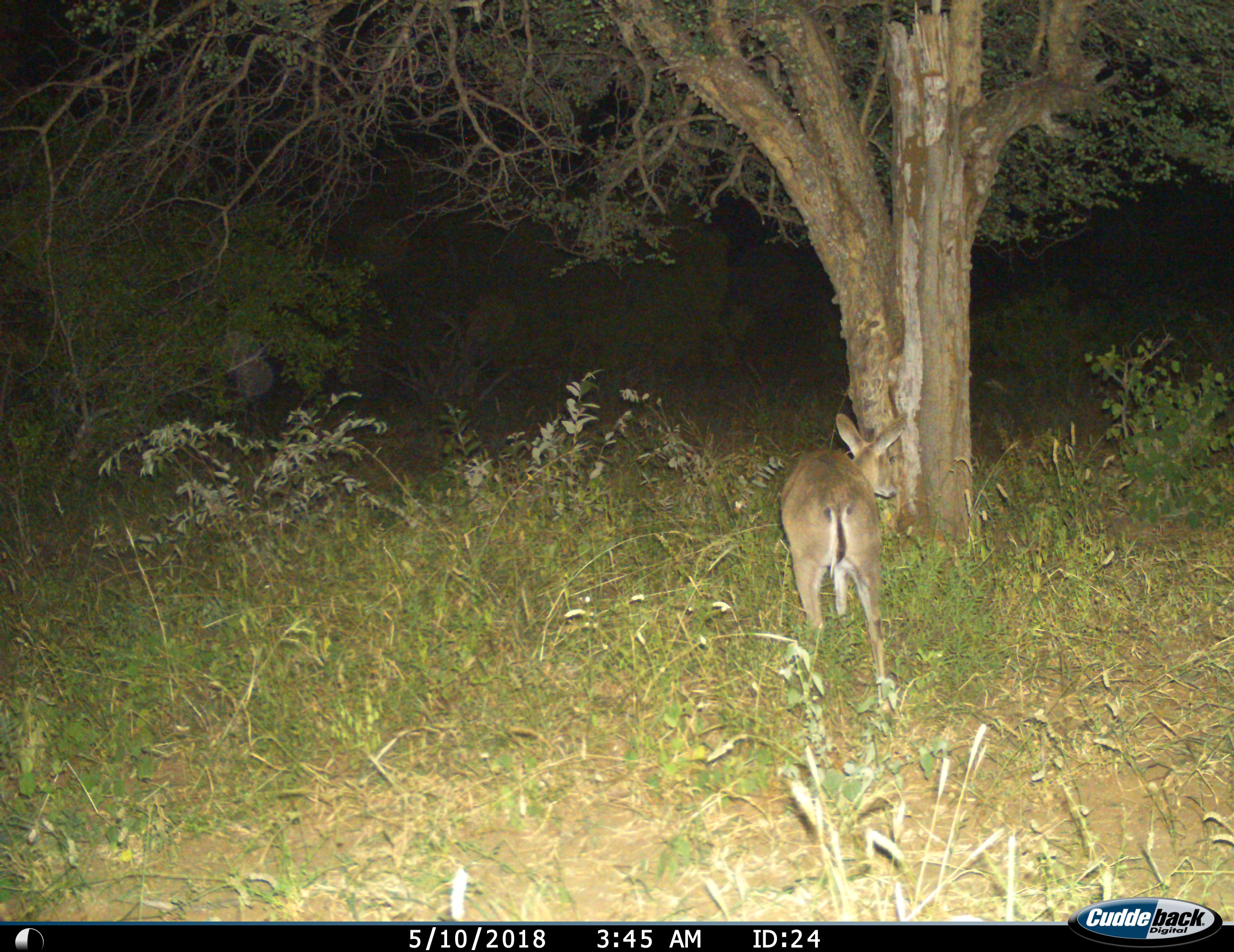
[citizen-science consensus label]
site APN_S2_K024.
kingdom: Animalia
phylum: Chordata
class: Mammalia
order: Artiodactyla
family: Bovidae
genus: Sylvicapra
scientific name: Sylvicapra grimmia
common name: common duiker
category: duikercommongrey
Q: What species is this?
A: Duikercommongrey (common duiker) (Sylvicapra grimmia).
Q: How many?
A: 1.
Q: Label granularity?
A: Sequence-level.